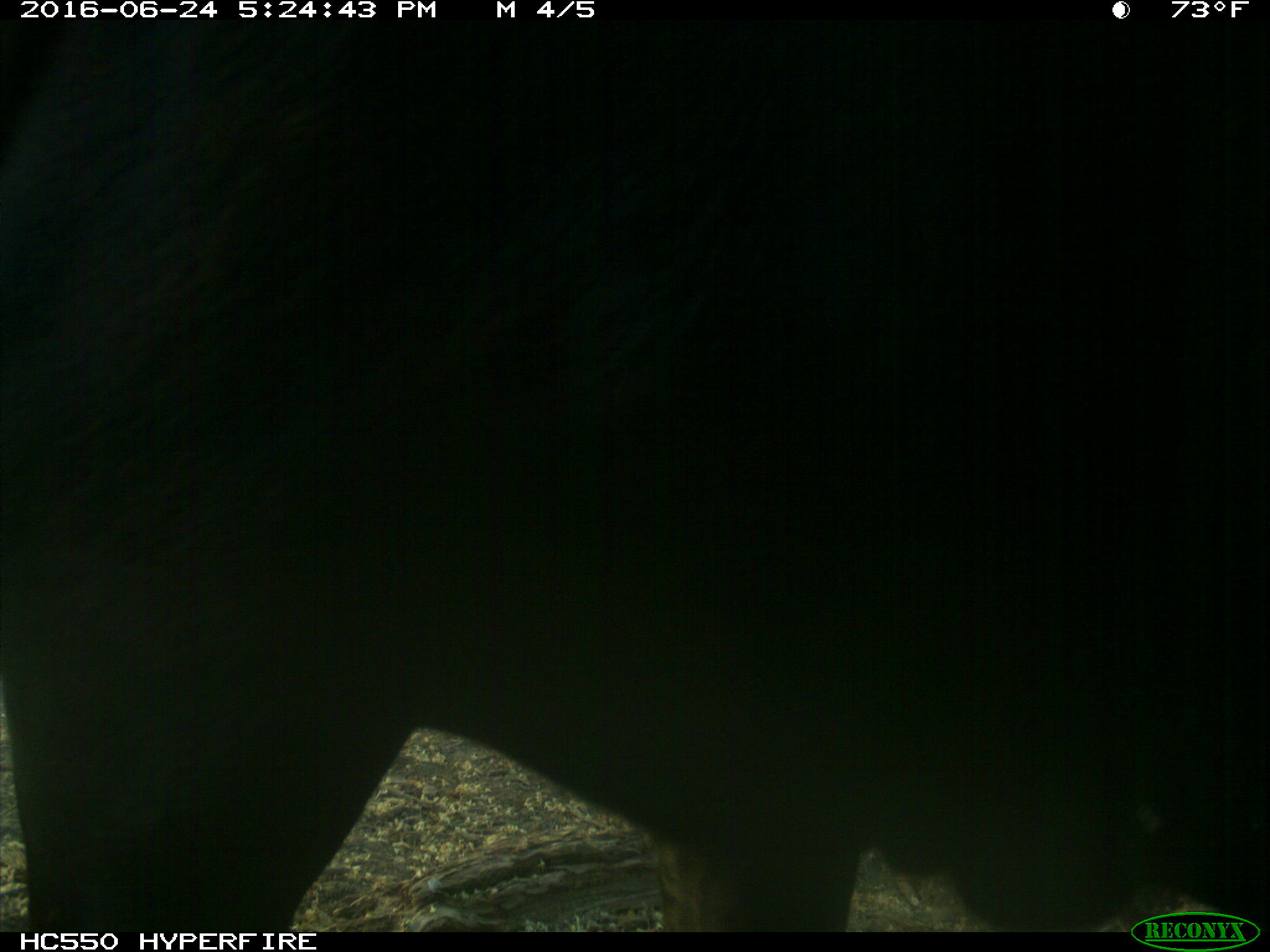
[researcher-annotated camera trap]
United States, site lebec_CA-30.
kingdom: Animalia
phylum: Chordata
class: Mammalia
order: Artiodactyla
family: Bovidae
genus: Bos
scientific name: Bos taurus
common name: domestic cow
Bos taurus (domestic cow).